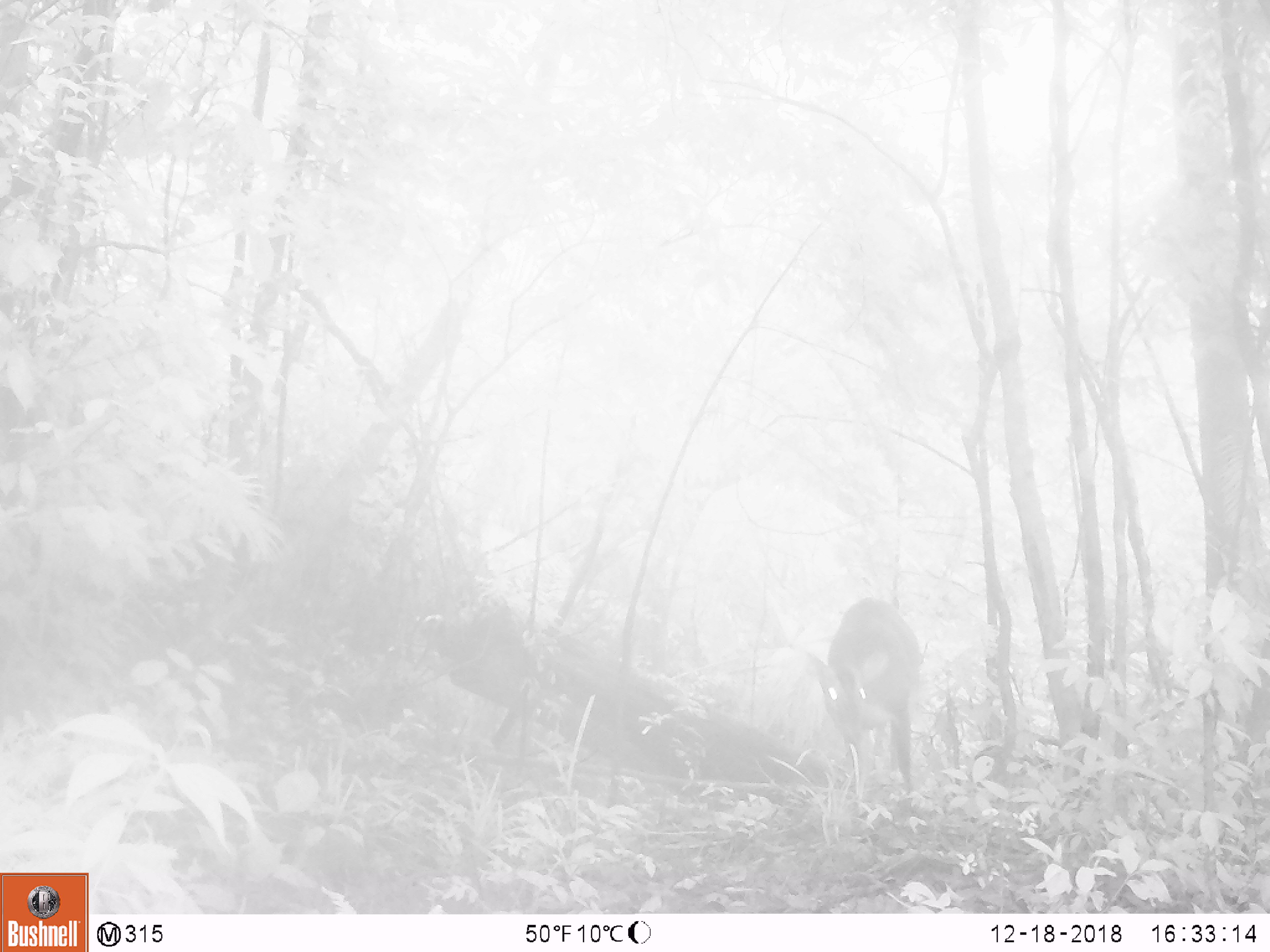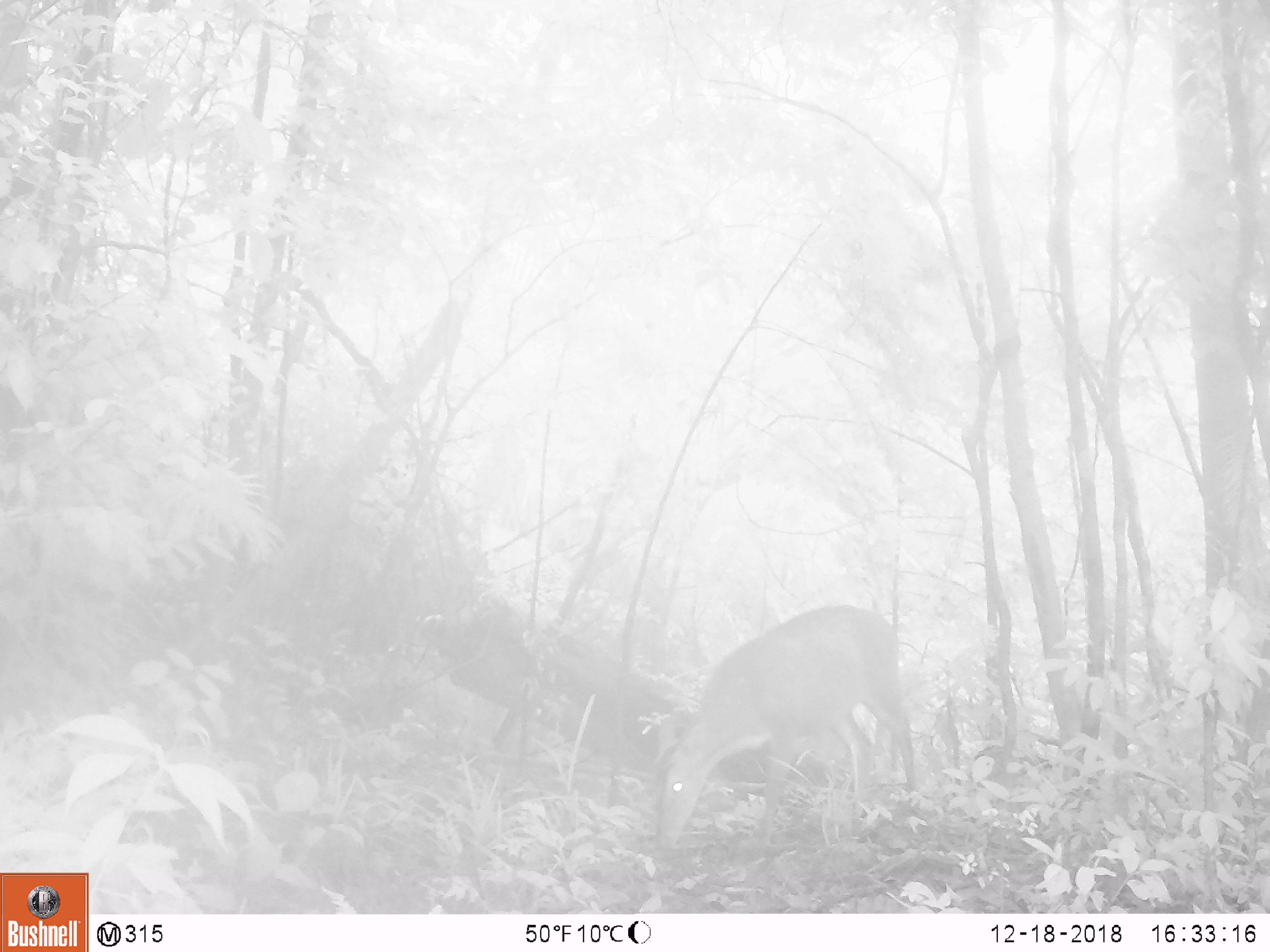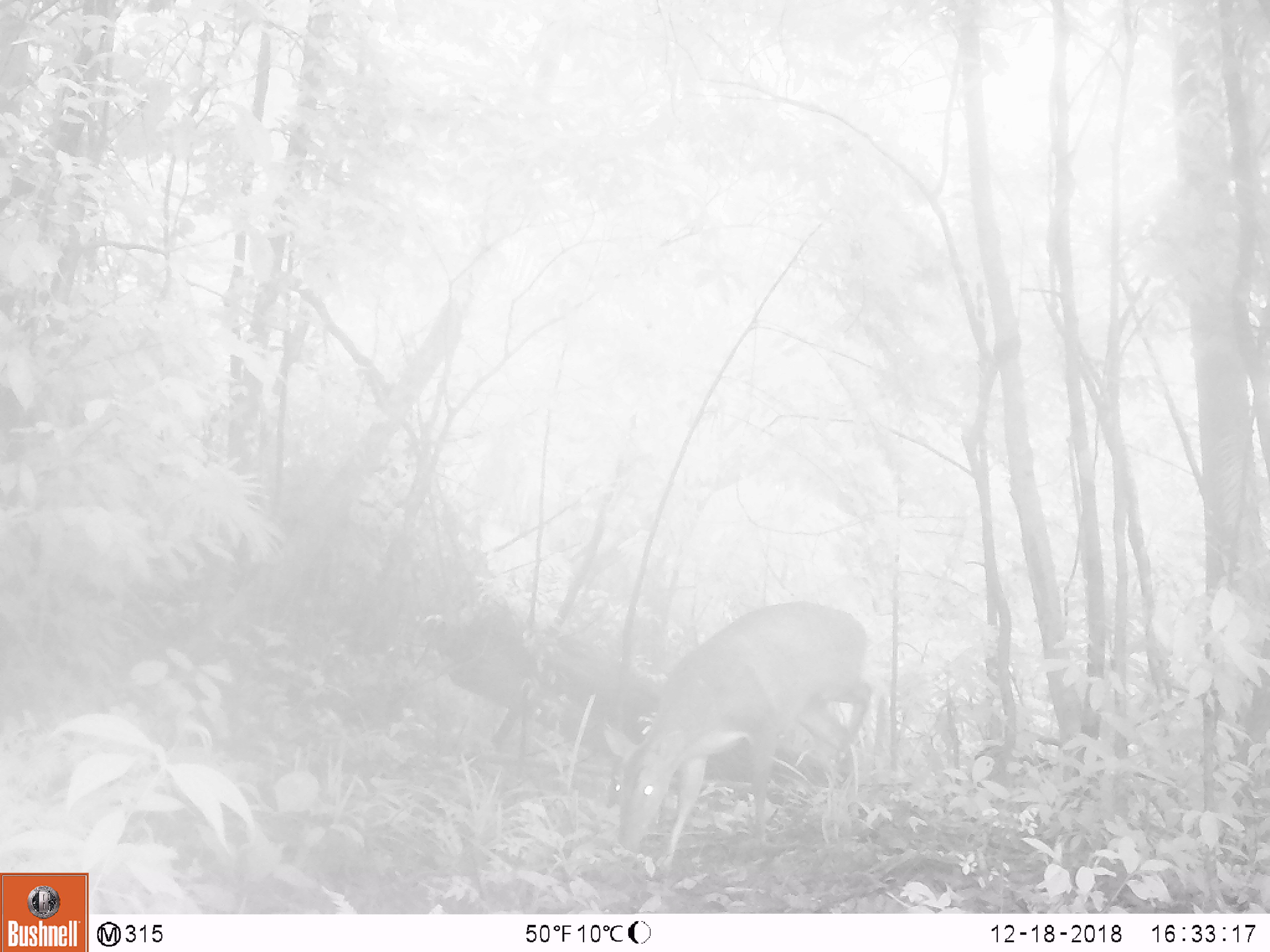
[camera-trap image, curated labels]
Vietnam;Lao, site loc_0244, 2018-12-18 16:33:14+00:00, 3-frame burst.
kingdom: Animalia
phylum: Chordata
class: Mammalia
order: Artiodactyla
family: Cervidae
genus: Muntiacus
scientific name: Muntiacus vuquangensis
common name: large-antlered muntjac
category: large antlered muntjac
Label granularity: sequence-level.